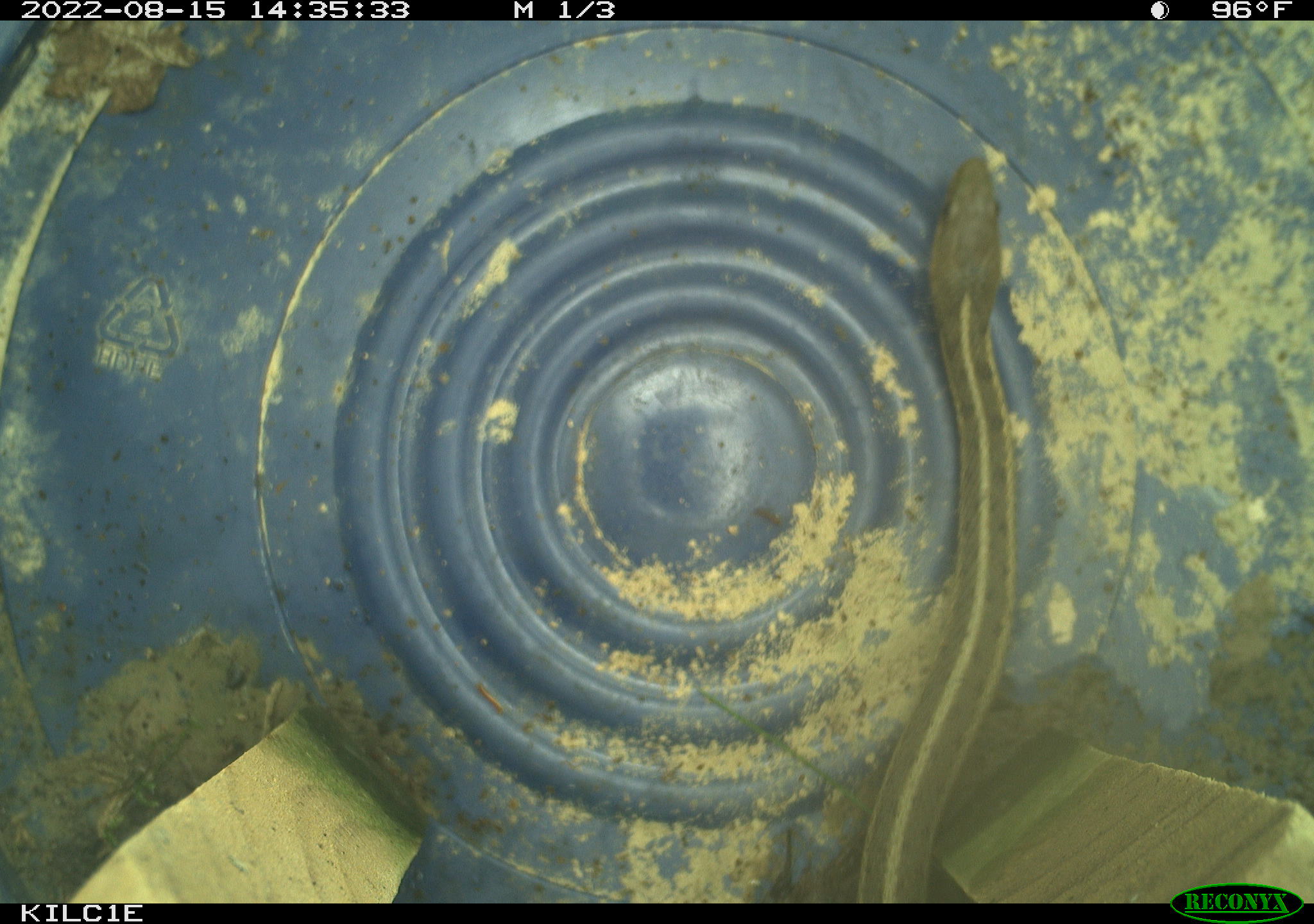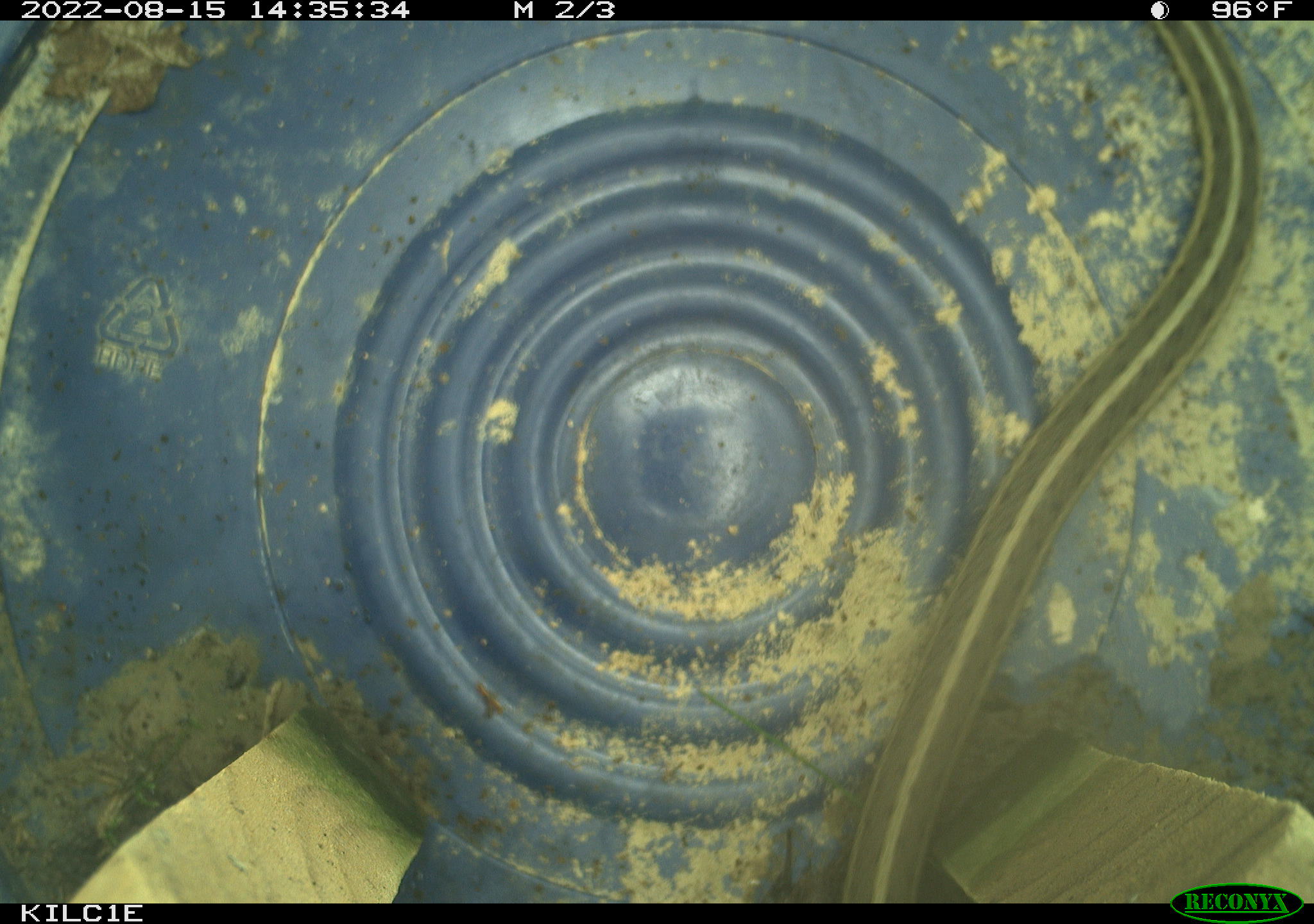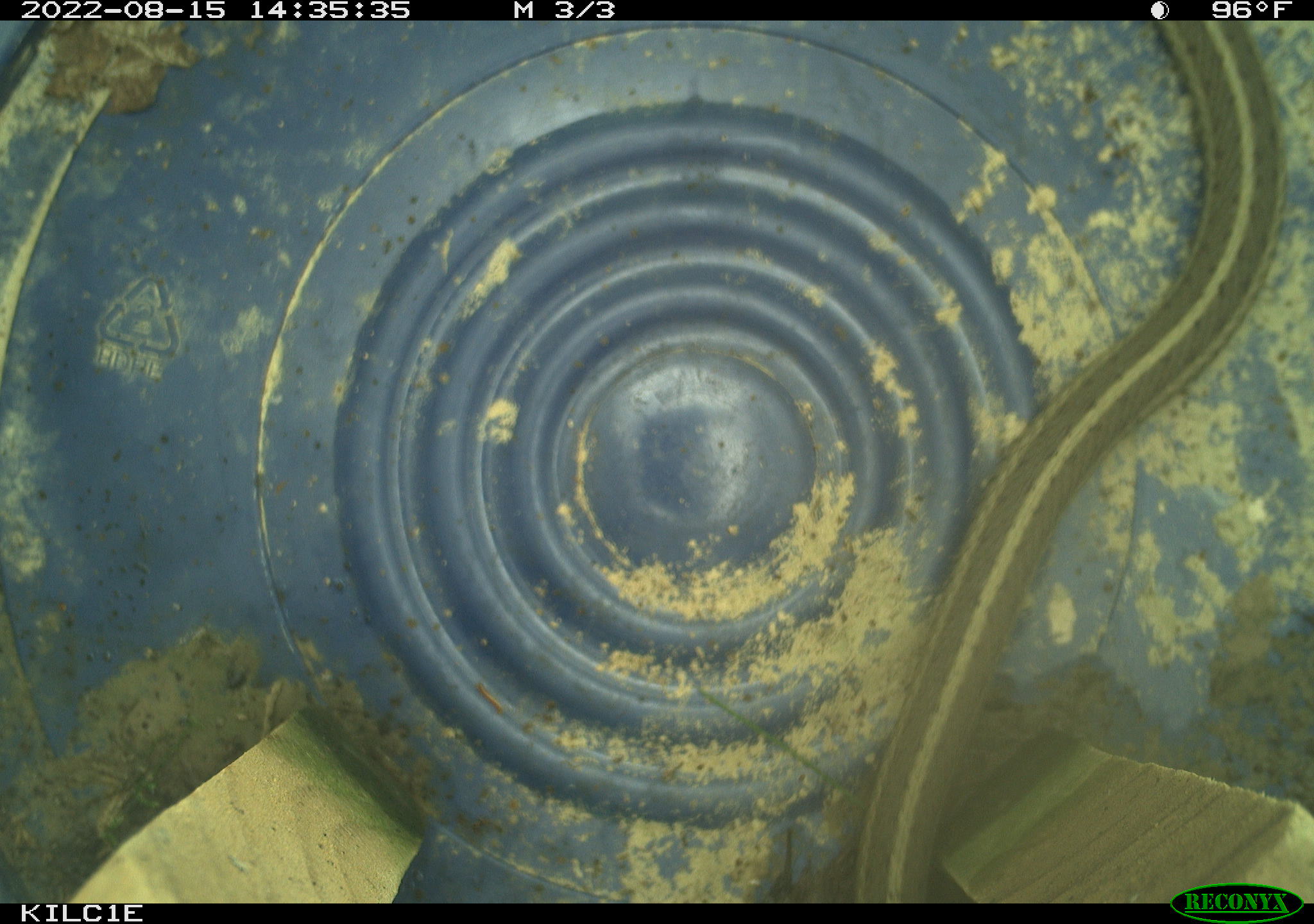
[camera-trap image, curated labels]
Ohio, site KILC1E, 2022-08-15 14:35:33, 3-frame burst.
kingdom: Animalia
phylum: Chordata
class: Reptilia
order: Squamata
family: Colubridae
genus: Thamnophis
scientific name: Thamnophis sirtalis sirtalis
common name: eastern gartersnake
Eastern gartersnake (Thamnophis sirtalis sirtalis).